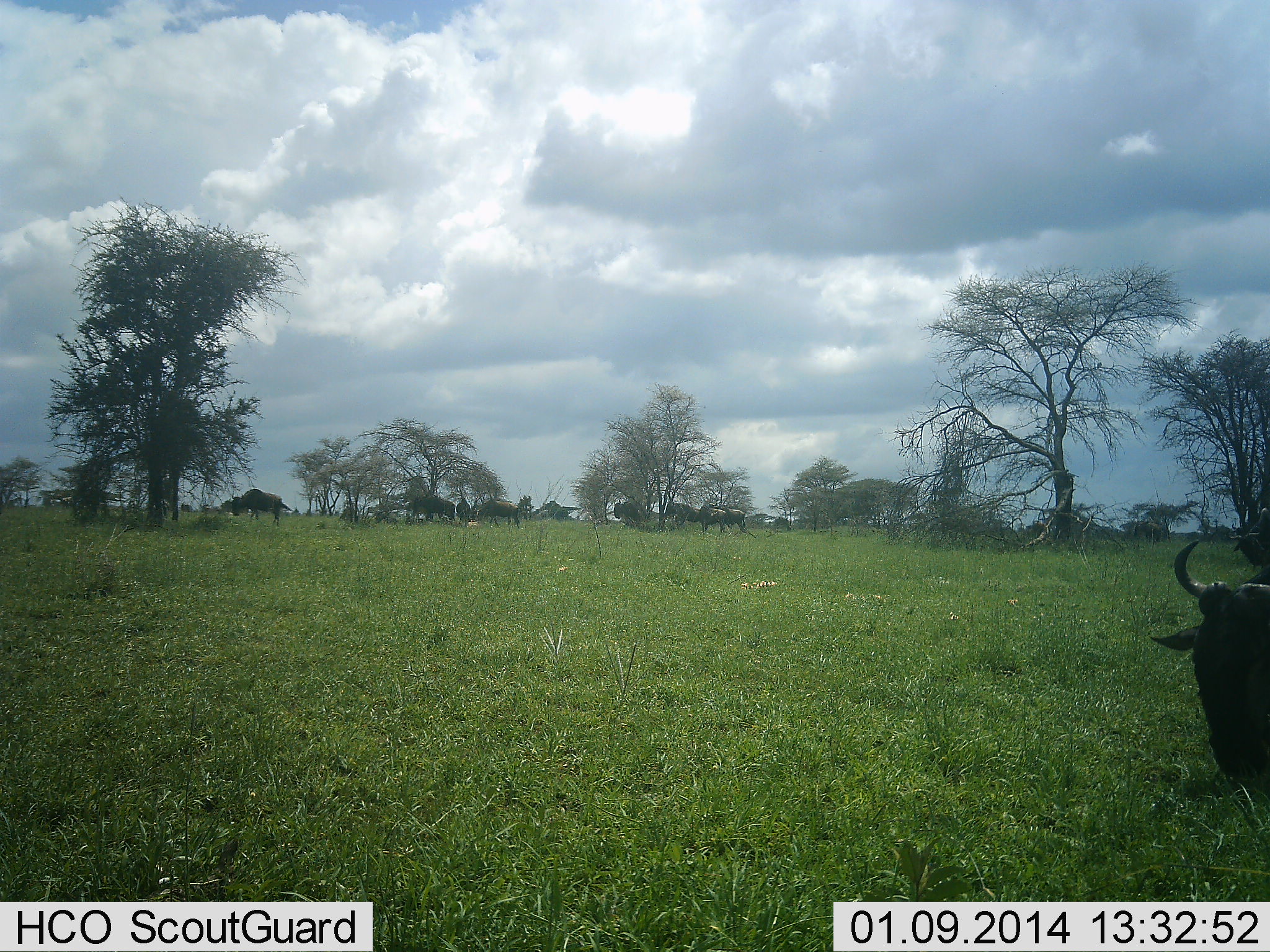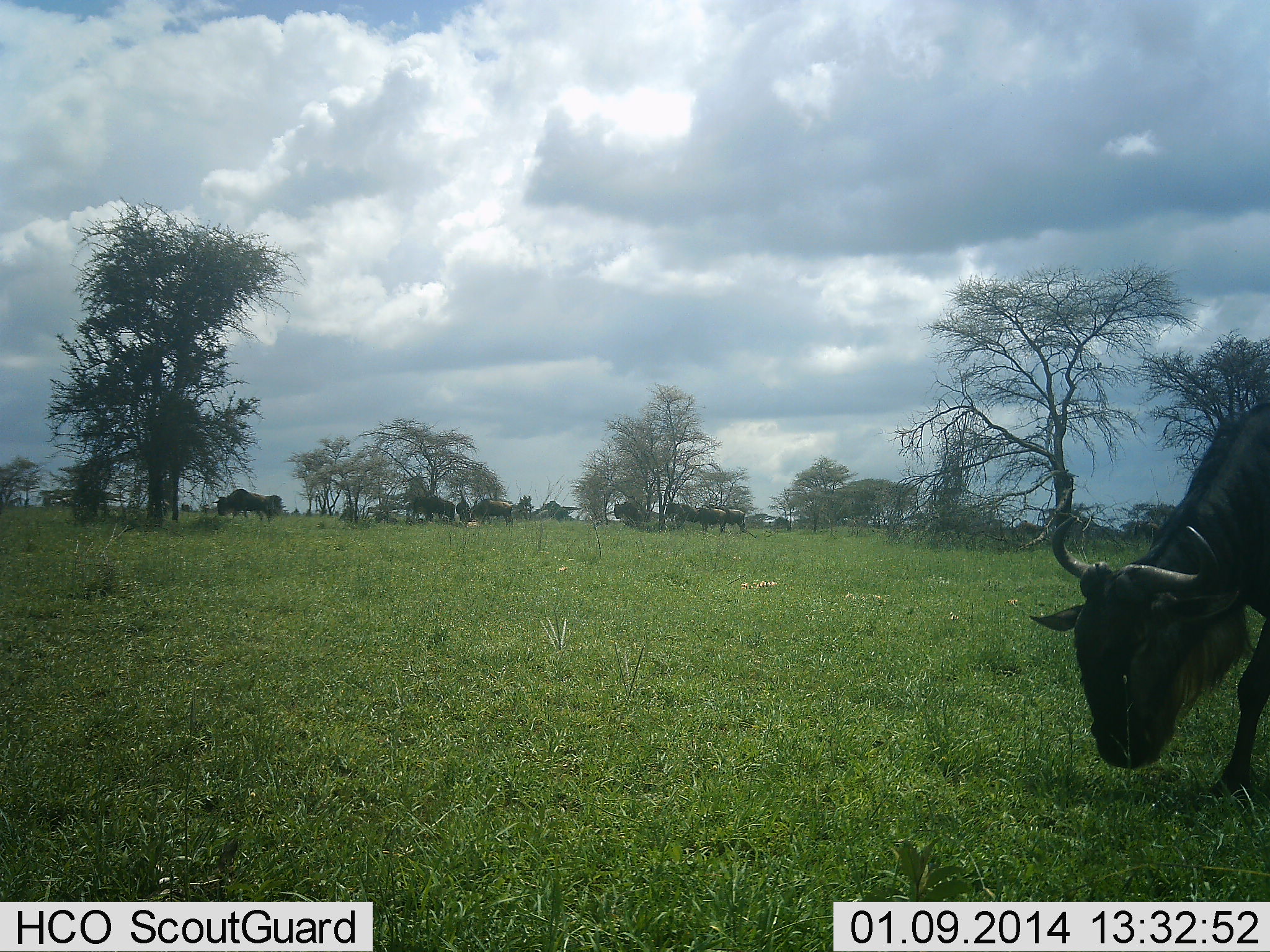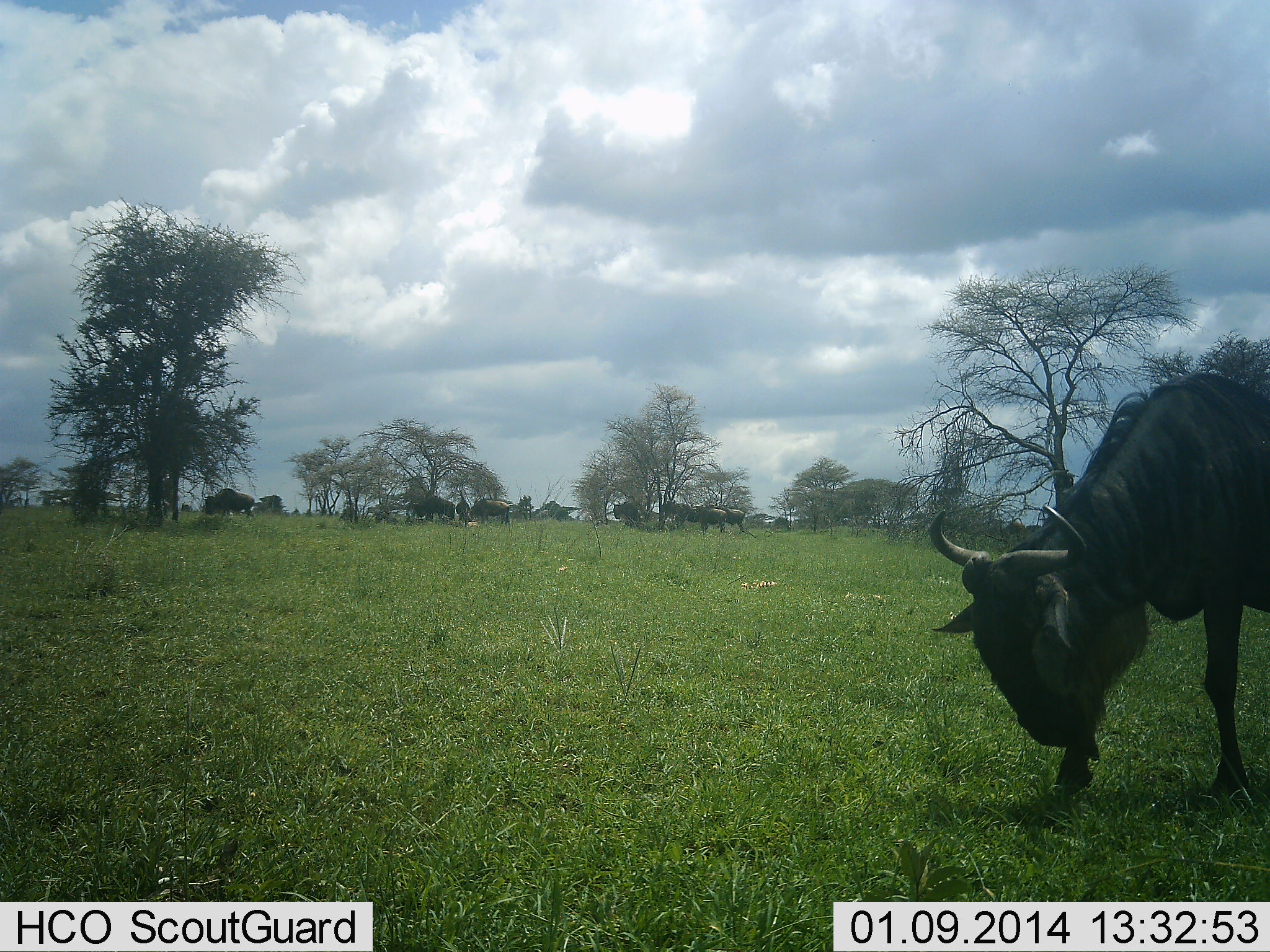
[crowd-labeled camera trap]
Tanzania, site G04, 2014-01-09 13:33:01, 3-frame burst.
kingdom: Animalia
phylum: Chordata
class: Mammalia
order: Artiodactyla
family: Bovidae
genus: Connochaetes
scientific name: Connochaetes taurinus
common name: blue wildebeest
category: wildebeest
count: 11-50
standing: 55%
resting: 0%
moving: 45%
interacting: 0%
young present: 0%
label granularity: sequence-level